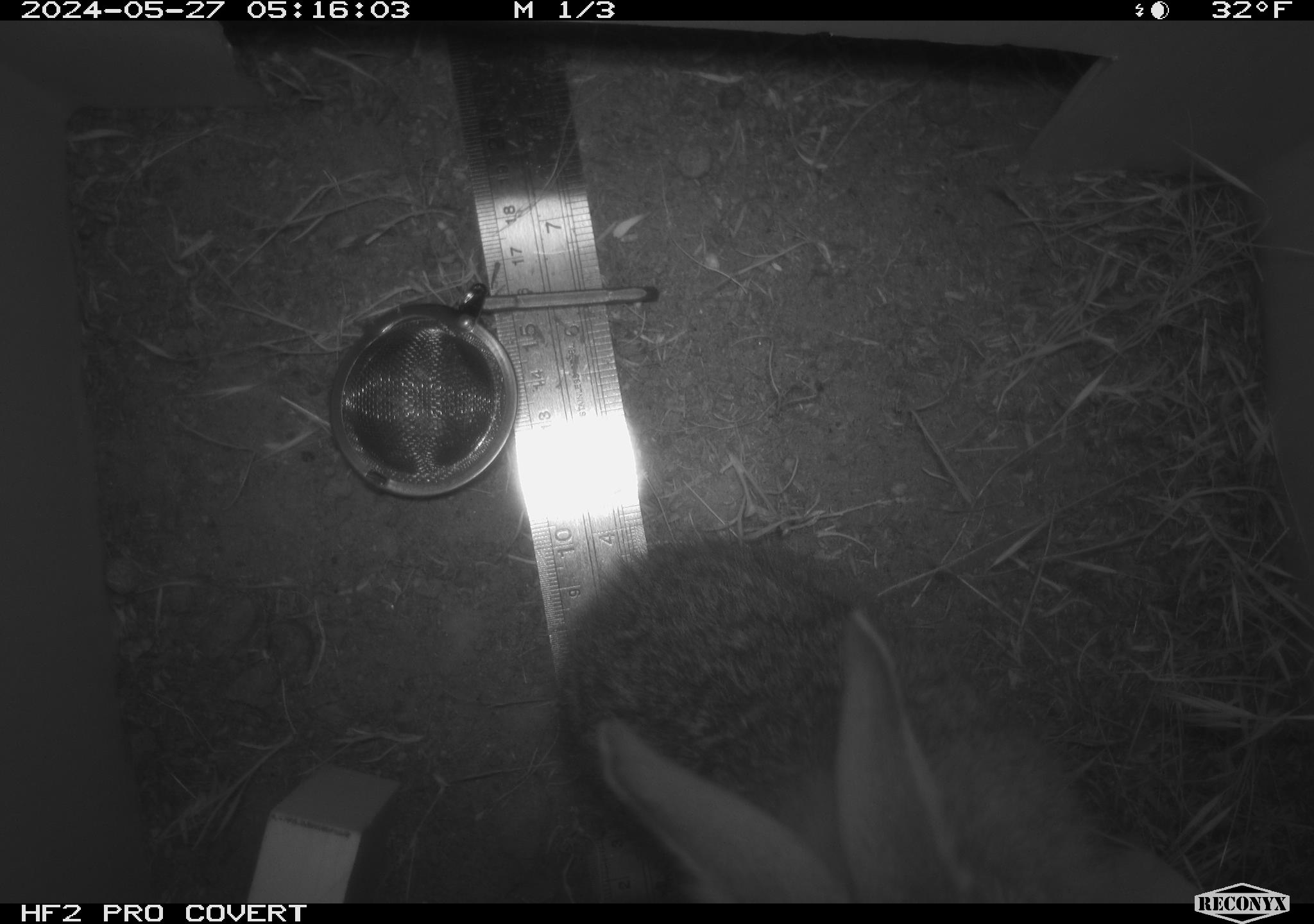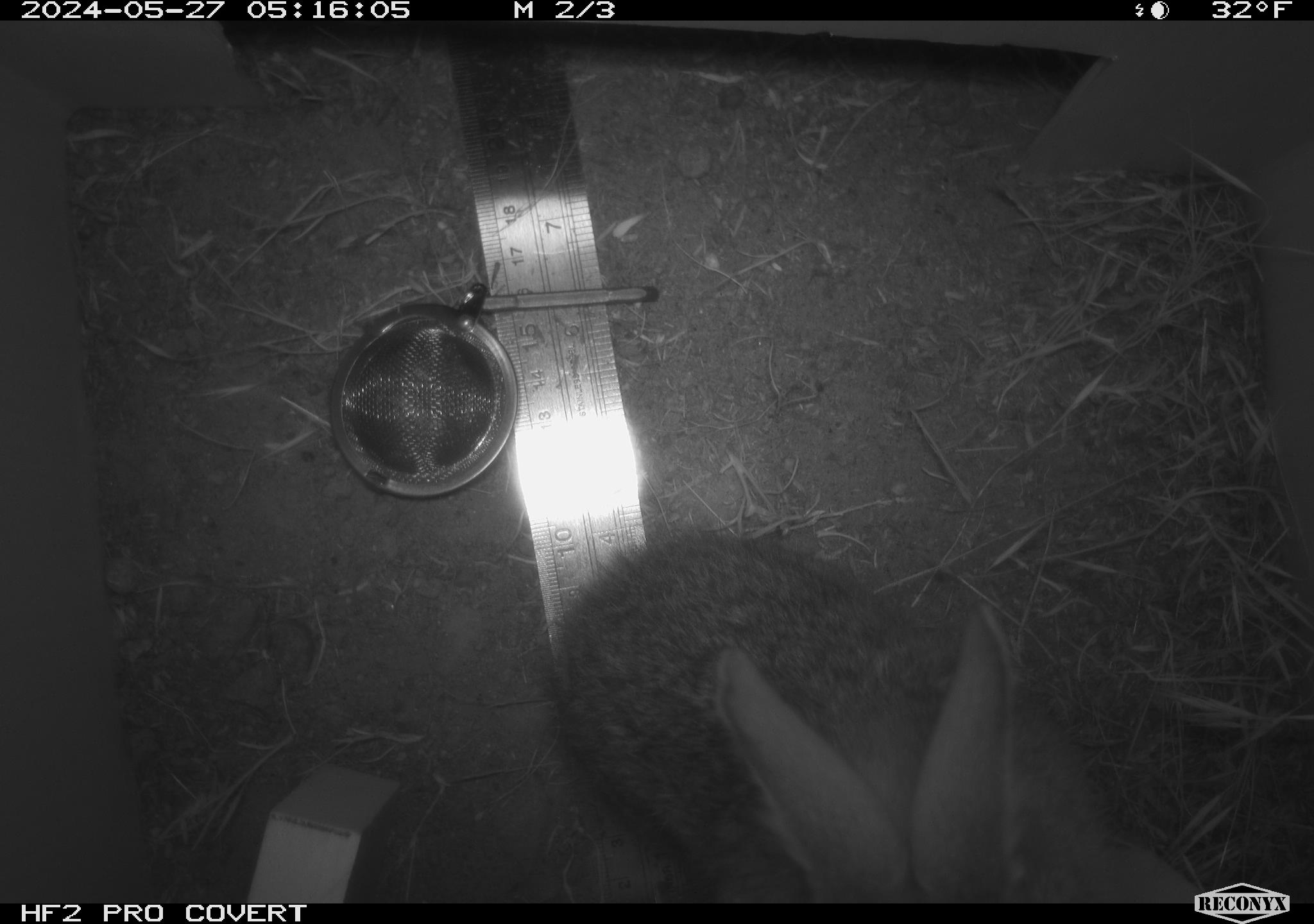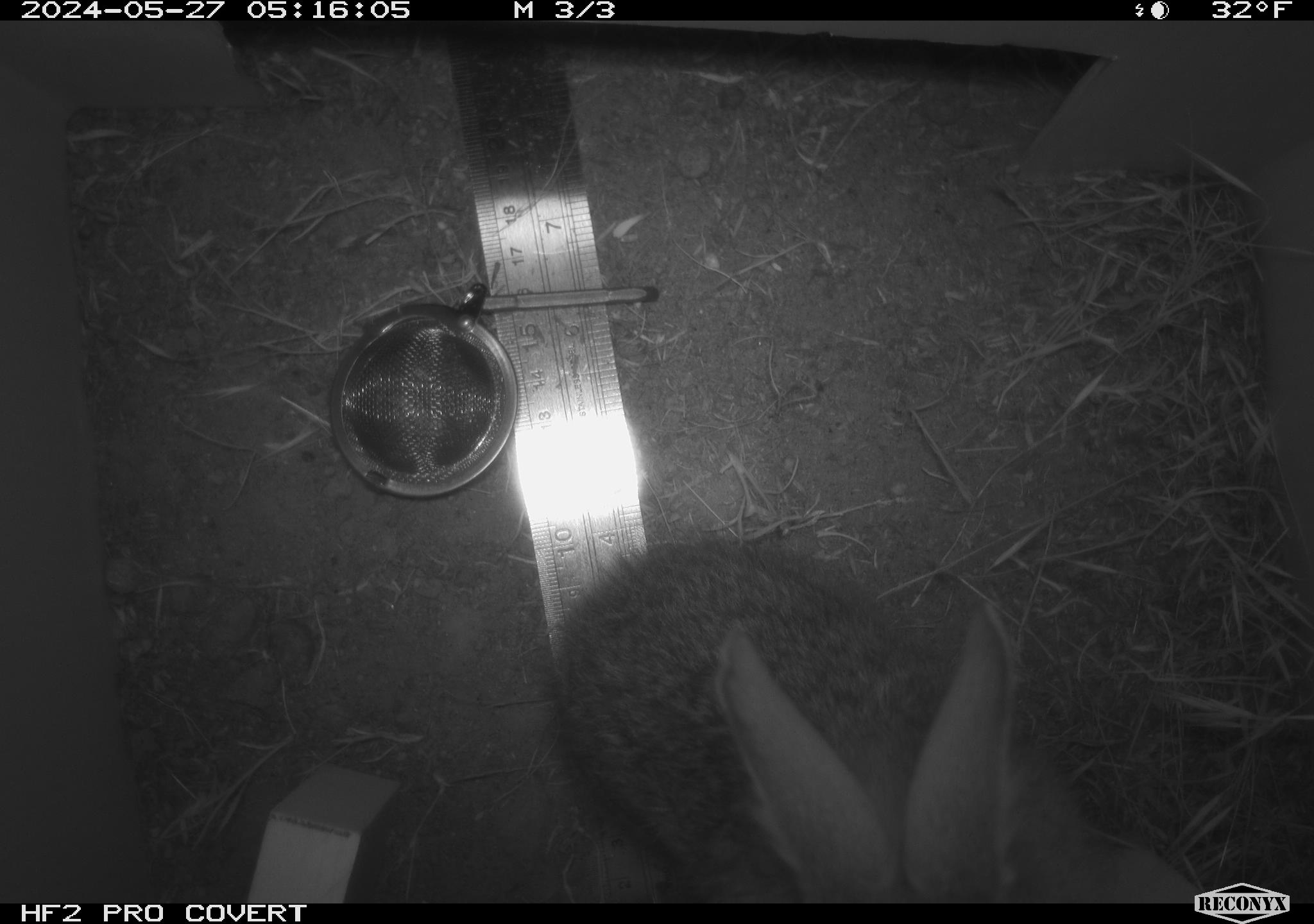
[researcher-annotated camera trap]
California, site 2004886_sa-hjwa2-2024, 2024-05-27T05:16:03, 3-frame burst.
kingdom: Animalia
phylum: Chordata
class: Mammalia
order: Lagomorpha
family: Leporidae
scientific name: Leporidae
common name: rabbit or hare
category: rabbit and hare family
Rabbit and hare family (rabbit or hare) (Leporidae).